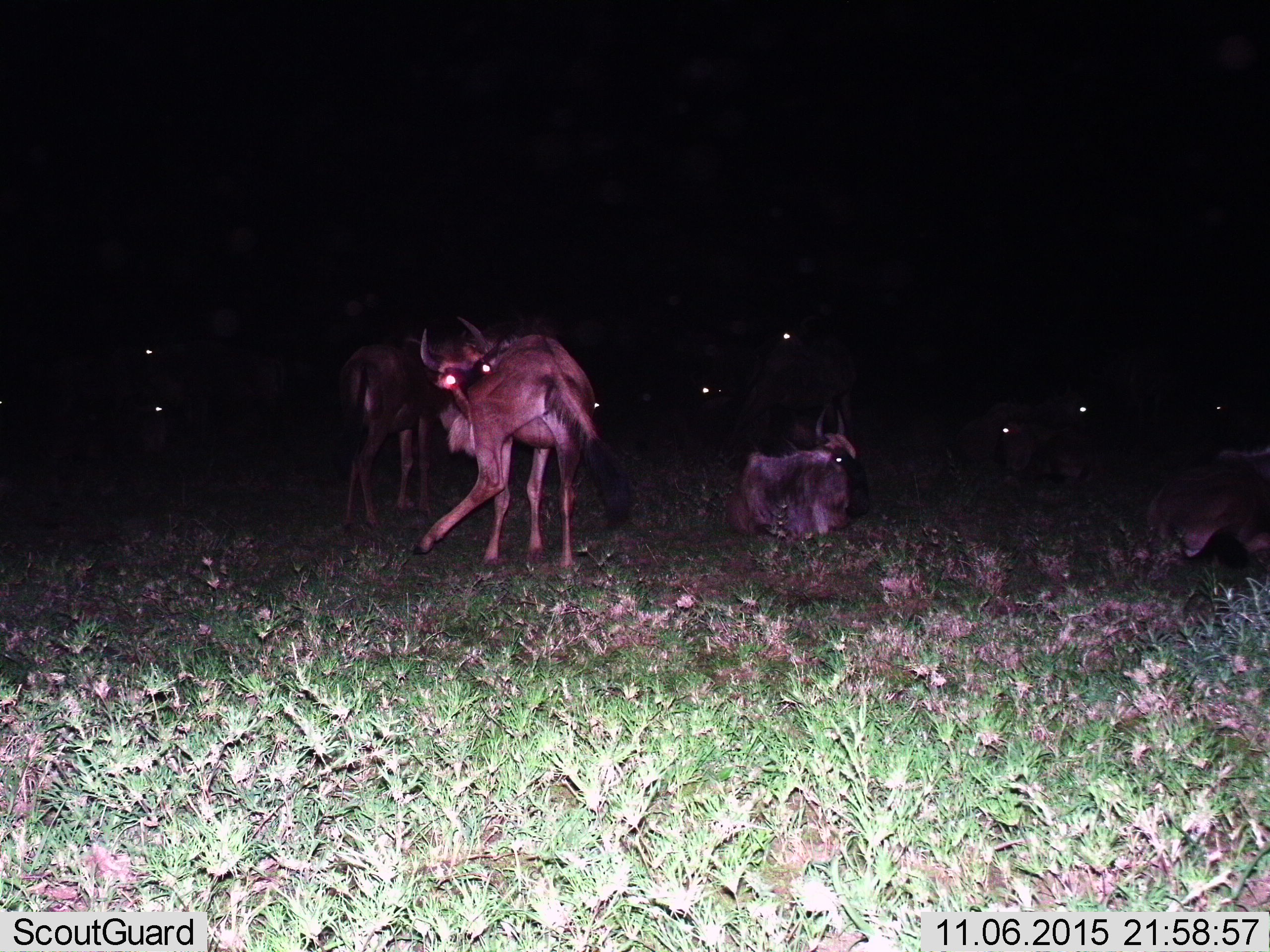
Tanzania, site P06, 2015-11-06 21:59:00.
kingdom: Animalia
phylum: Chordata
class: Mammalia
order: Artiodactyla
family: Bovidae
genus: Connochaetes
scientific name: Connochaetes taurinus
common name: blue wildebeest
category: wildebeest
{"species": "wildebeest (blue wildebeest) (Connochaetes taurinus)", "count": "11-50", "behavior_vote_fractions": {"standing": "75%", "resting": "100%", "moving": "0%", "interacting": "25%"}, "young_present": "0%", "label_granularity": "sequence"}